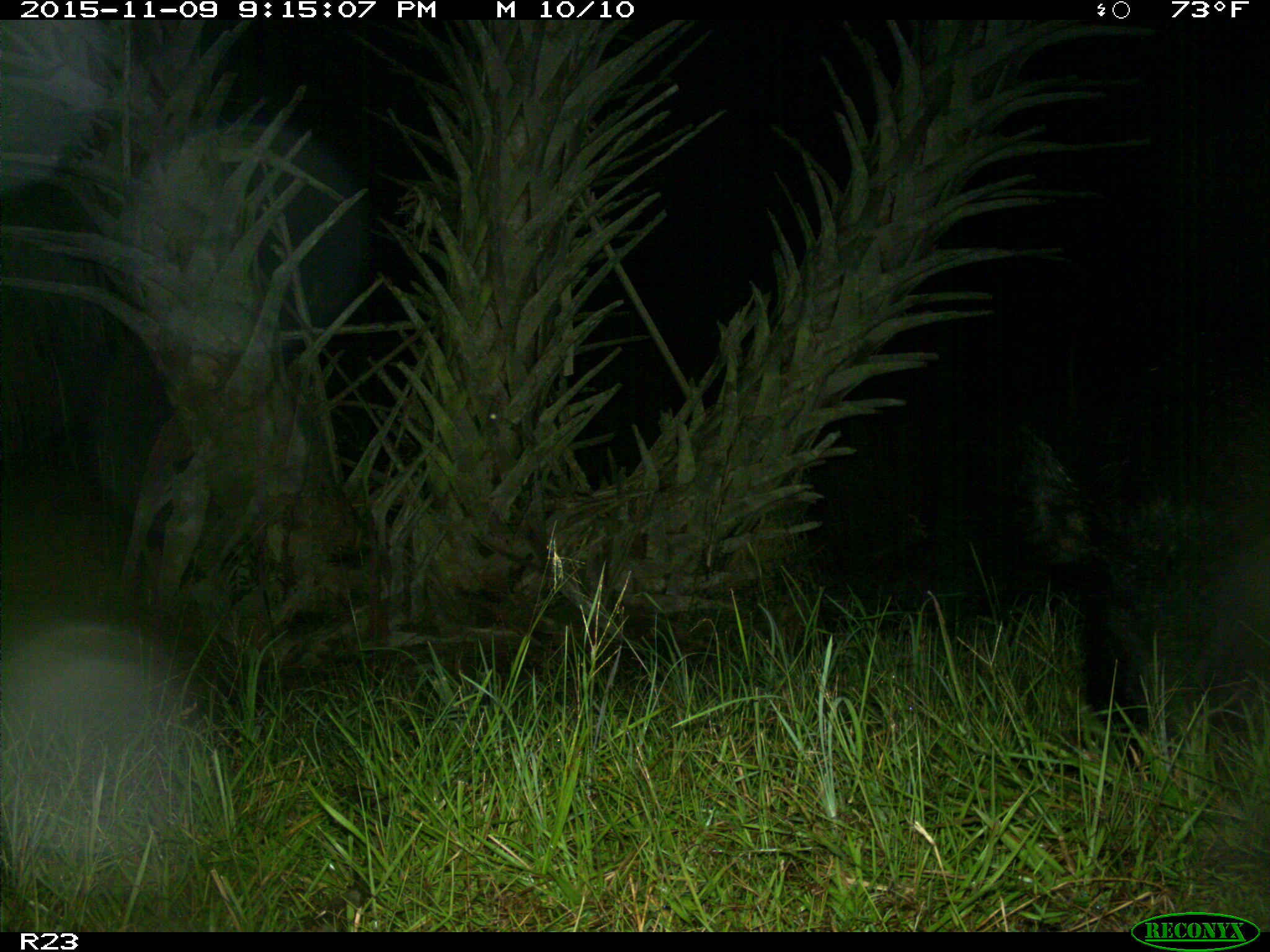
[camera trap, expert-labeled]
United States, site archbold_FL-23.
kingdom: Animalia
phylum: Chordata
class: Mammalia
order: Artiodactyla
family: Suidae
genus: Sus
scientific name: Sus scrofa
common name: wild boar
Sus scrofa (wild boar).